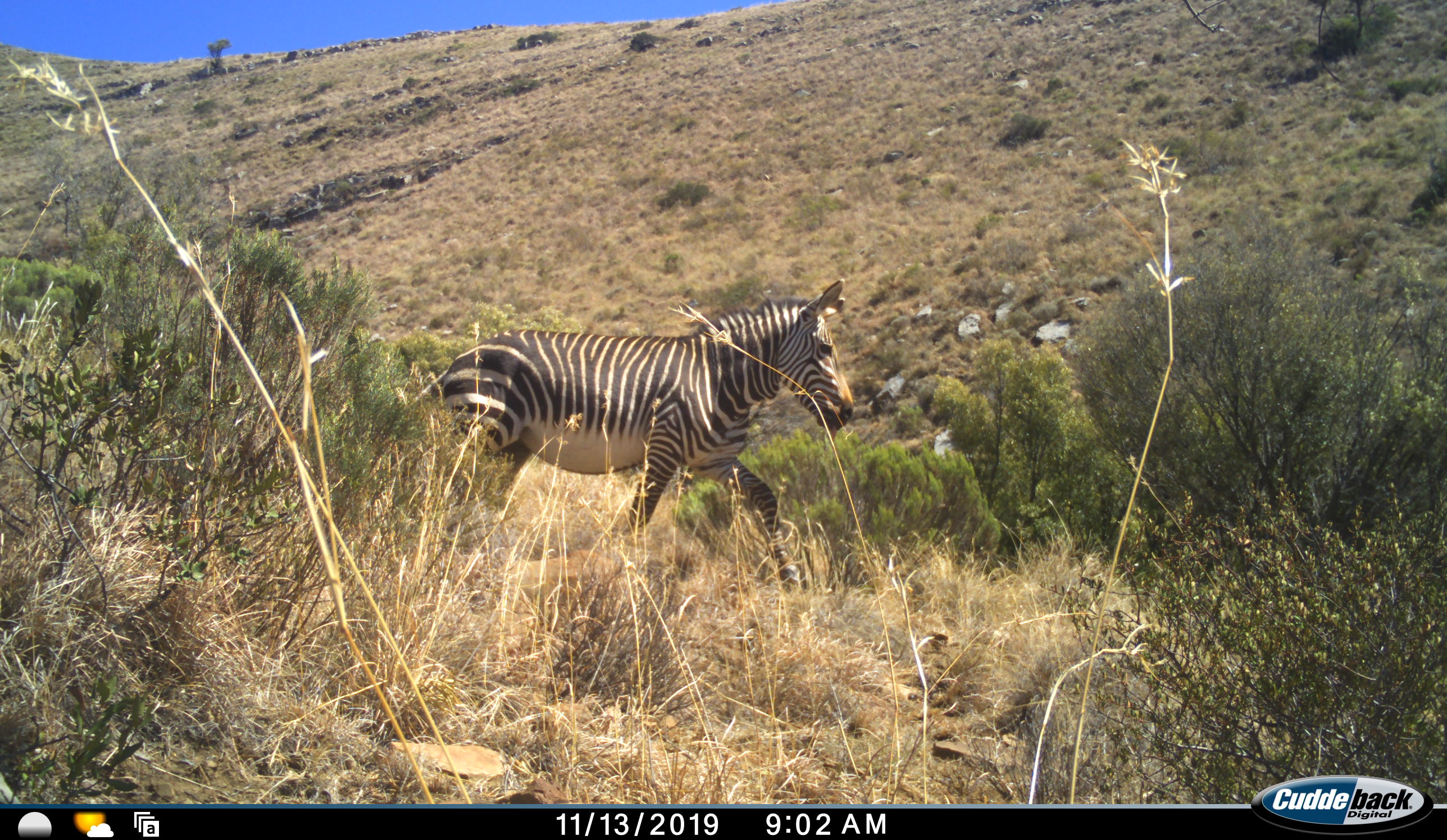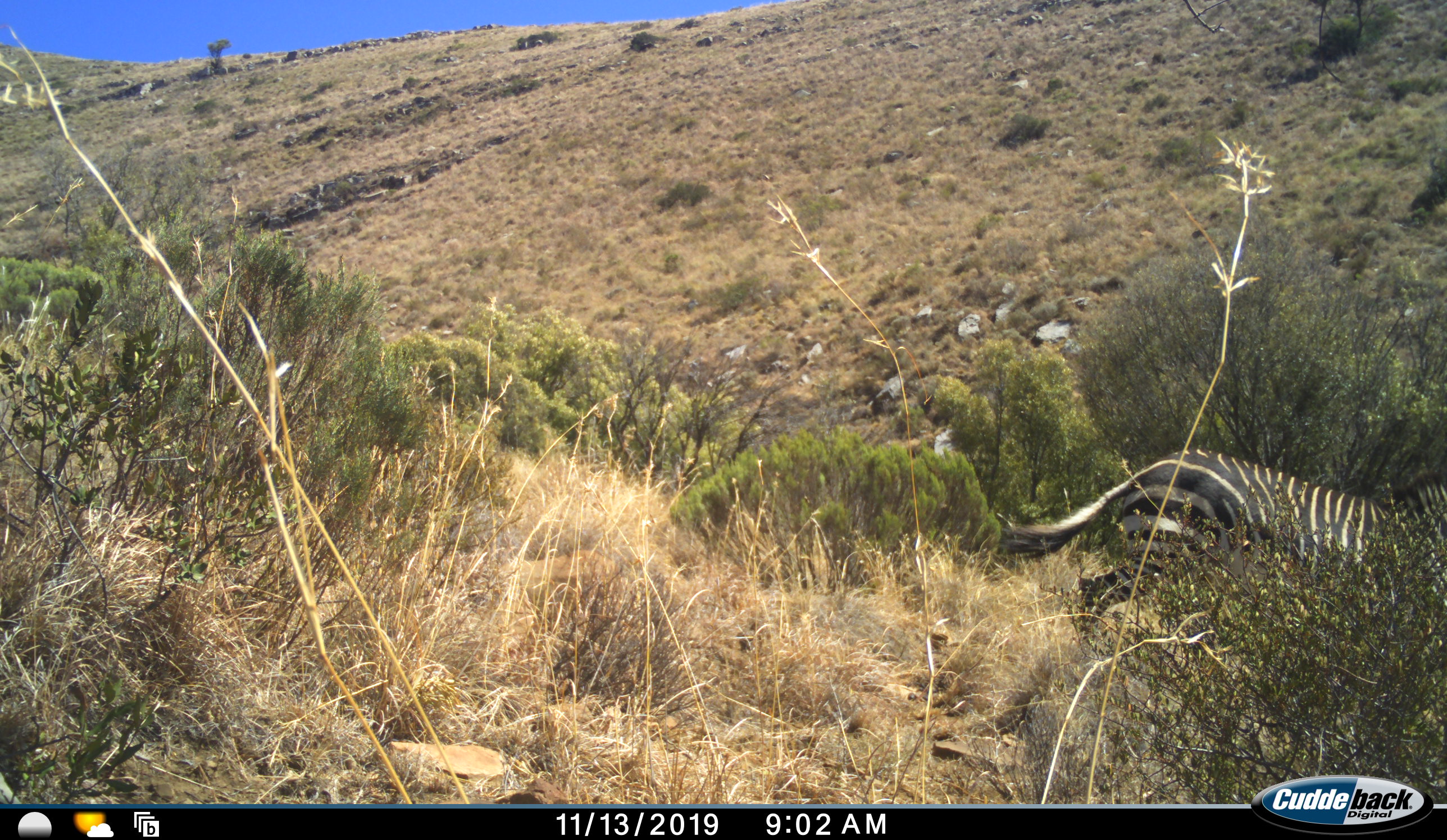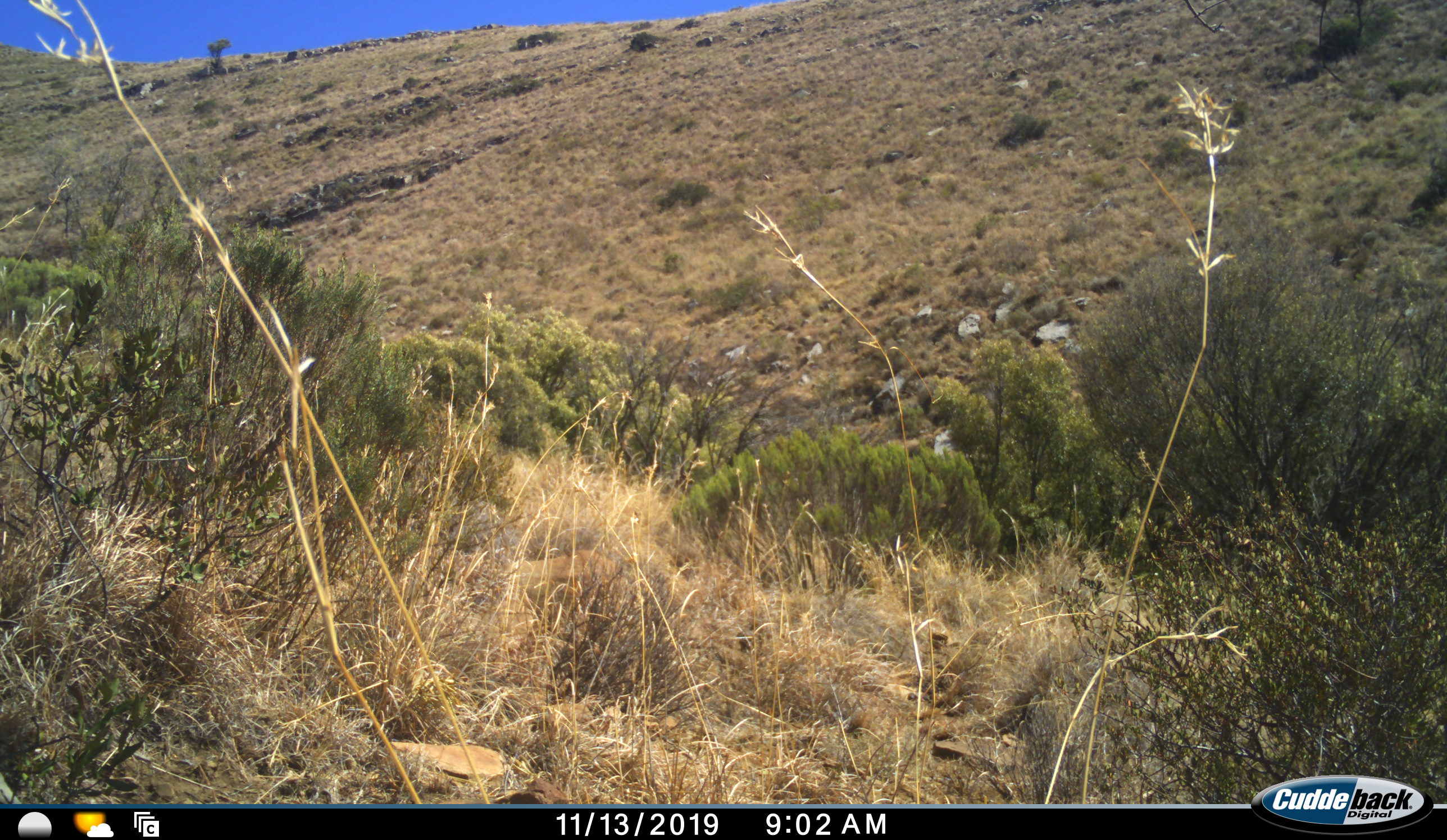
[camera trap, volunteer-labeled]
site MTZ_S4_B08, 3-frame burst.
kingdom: Animalia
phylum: Chordata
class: Mammalia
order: Perissodactyla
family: Equidae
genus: Equus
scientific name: Equus zebra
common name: mountain zebra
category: zebramountain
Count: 1.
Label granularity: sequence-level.